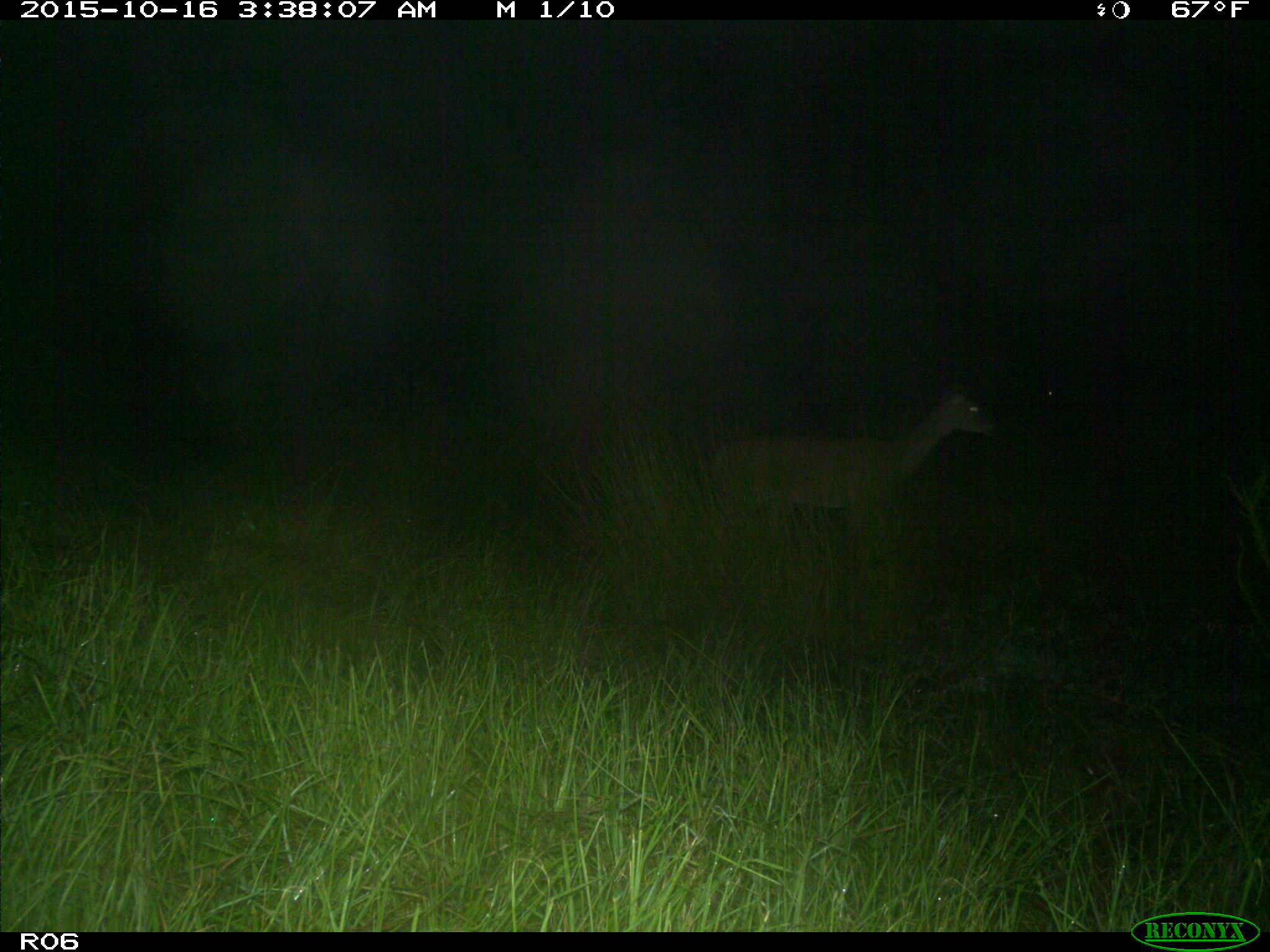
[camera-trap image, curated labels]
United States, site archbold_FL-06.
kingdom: Animalia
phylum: Chordata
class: Mammalia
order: Artiodactyla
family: Cervidae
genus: Odocoileus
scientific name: Odocoileus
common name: deer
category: unidentified deer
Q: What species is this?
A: Unidentified deer (deer) (Odocoileus).